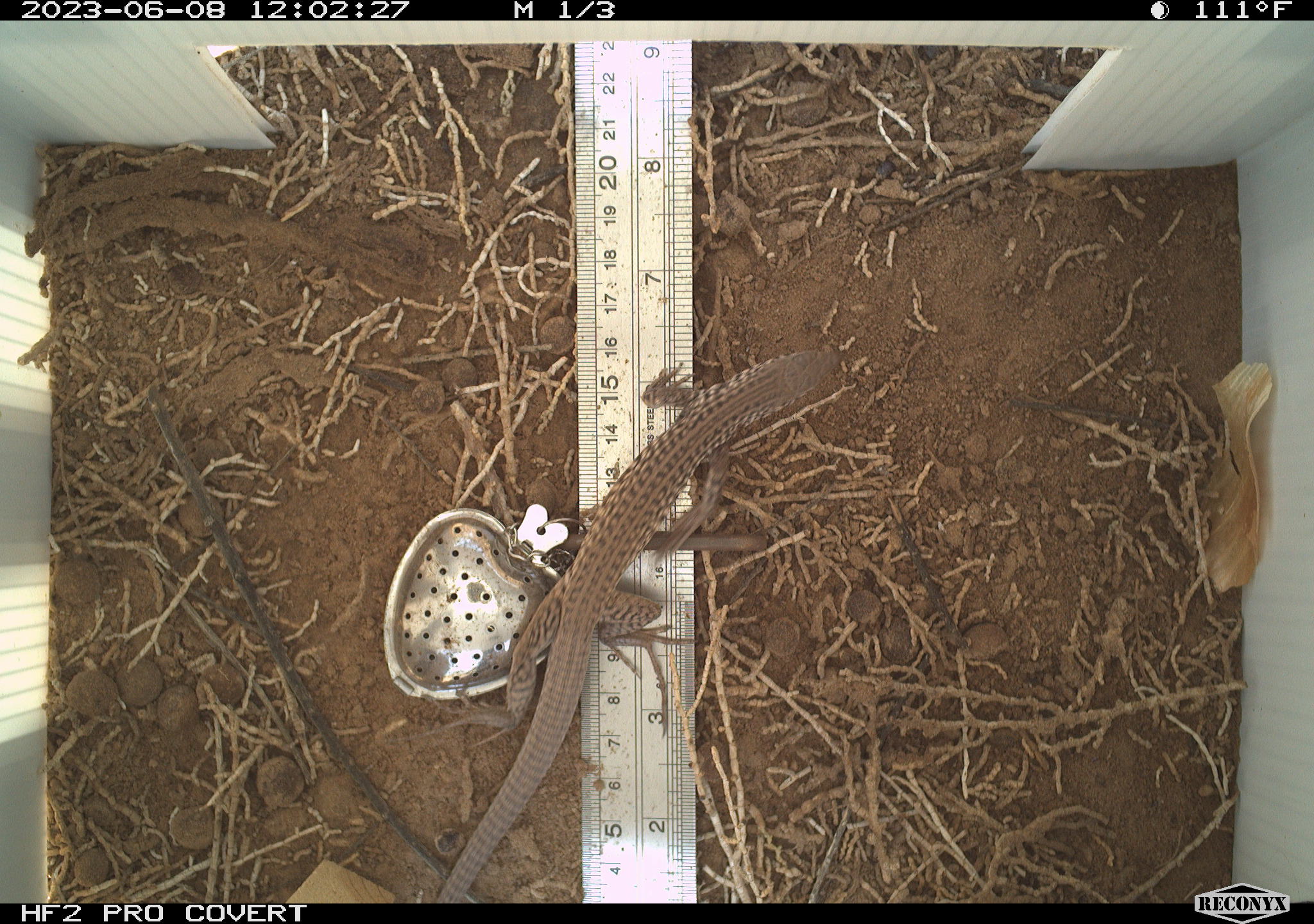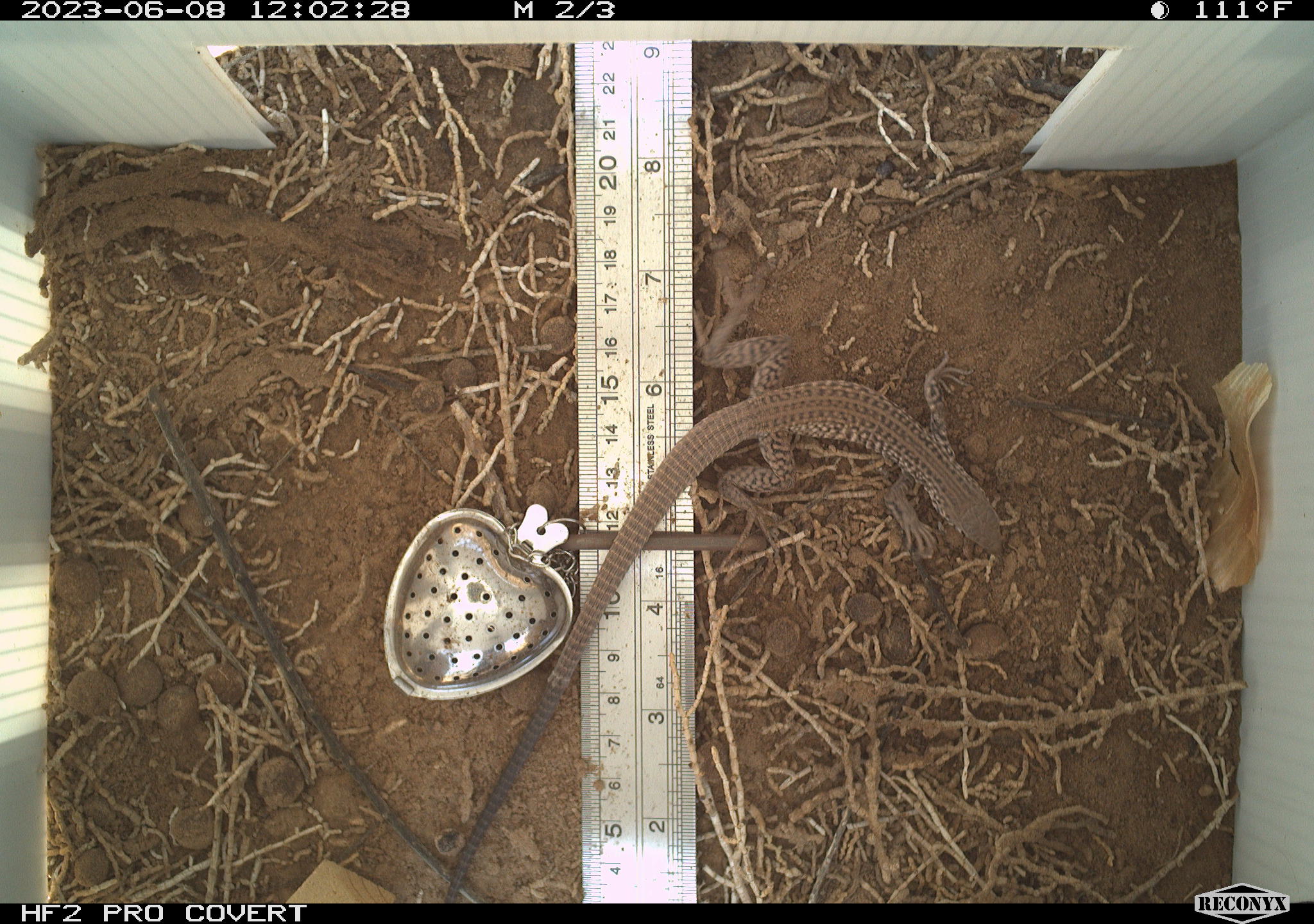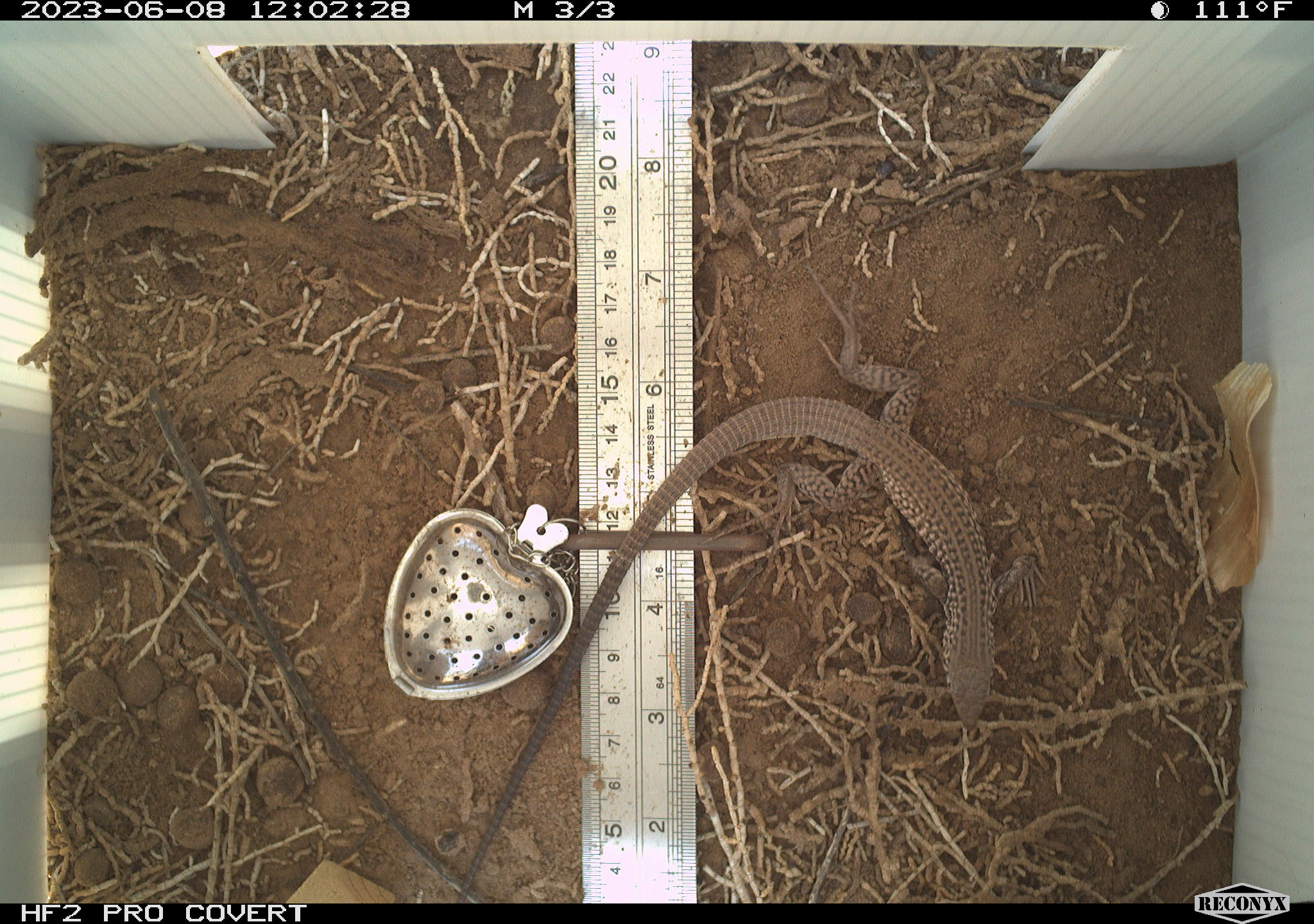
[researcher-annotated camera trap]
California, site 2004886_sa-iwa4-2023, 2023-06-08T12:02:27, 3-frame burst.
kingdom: Animalia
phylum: Chordata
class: Reptilia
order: Squamata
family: Teiidae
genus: Aspidoscelis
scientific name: Aspidoscelis tigris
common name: western whiptail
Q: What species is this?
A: Western whiptail (Aspidoscelis tigris).